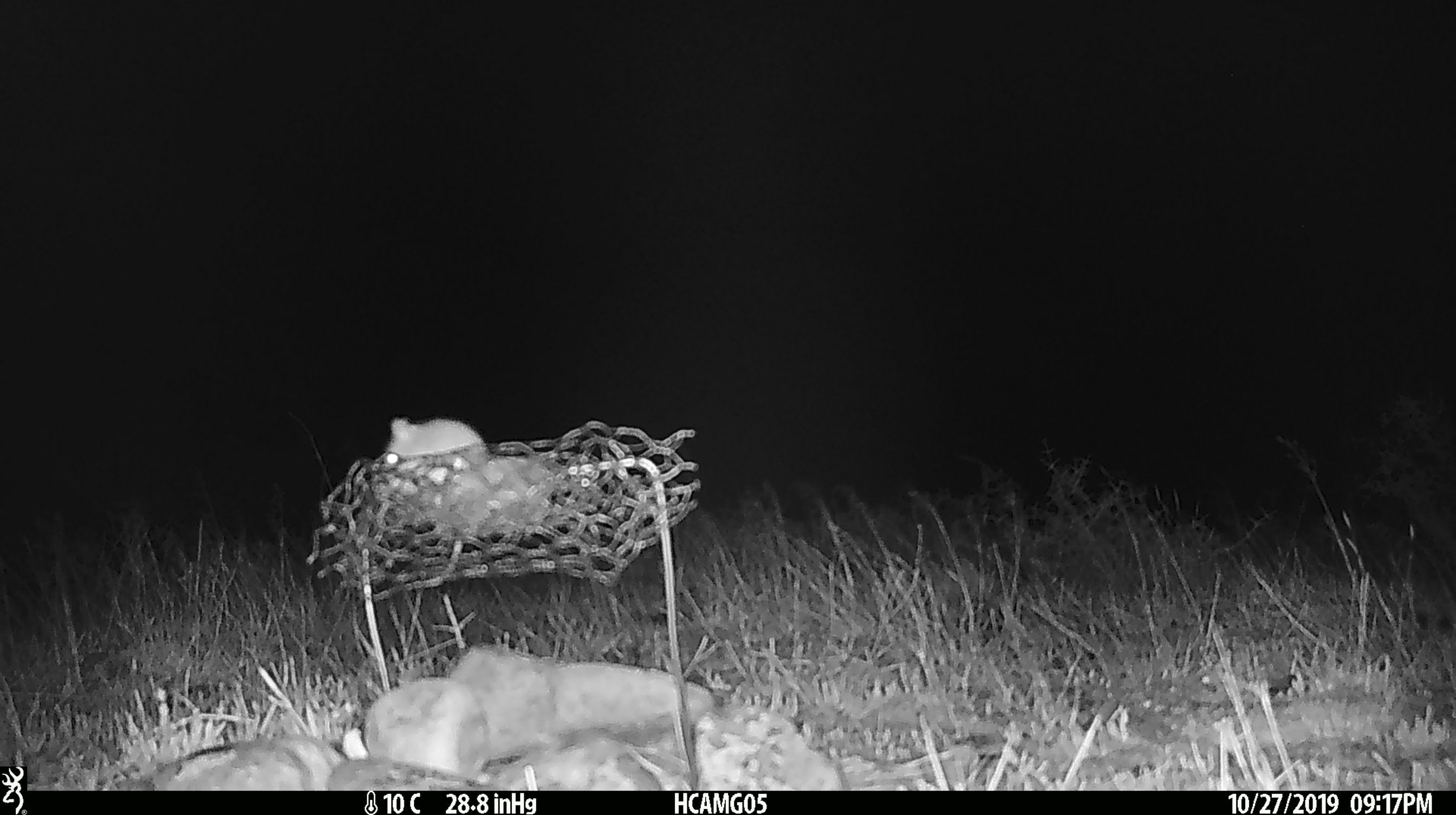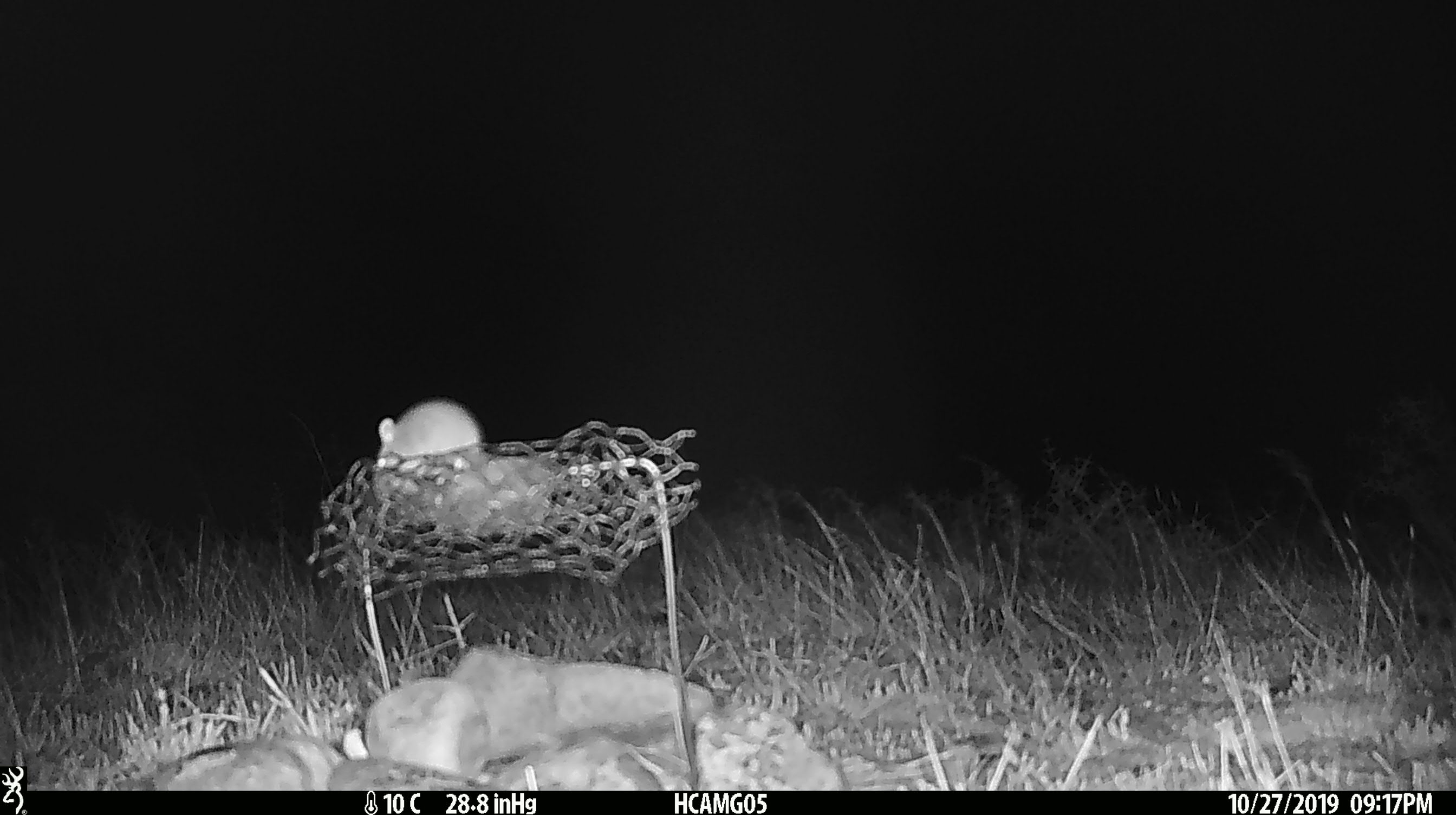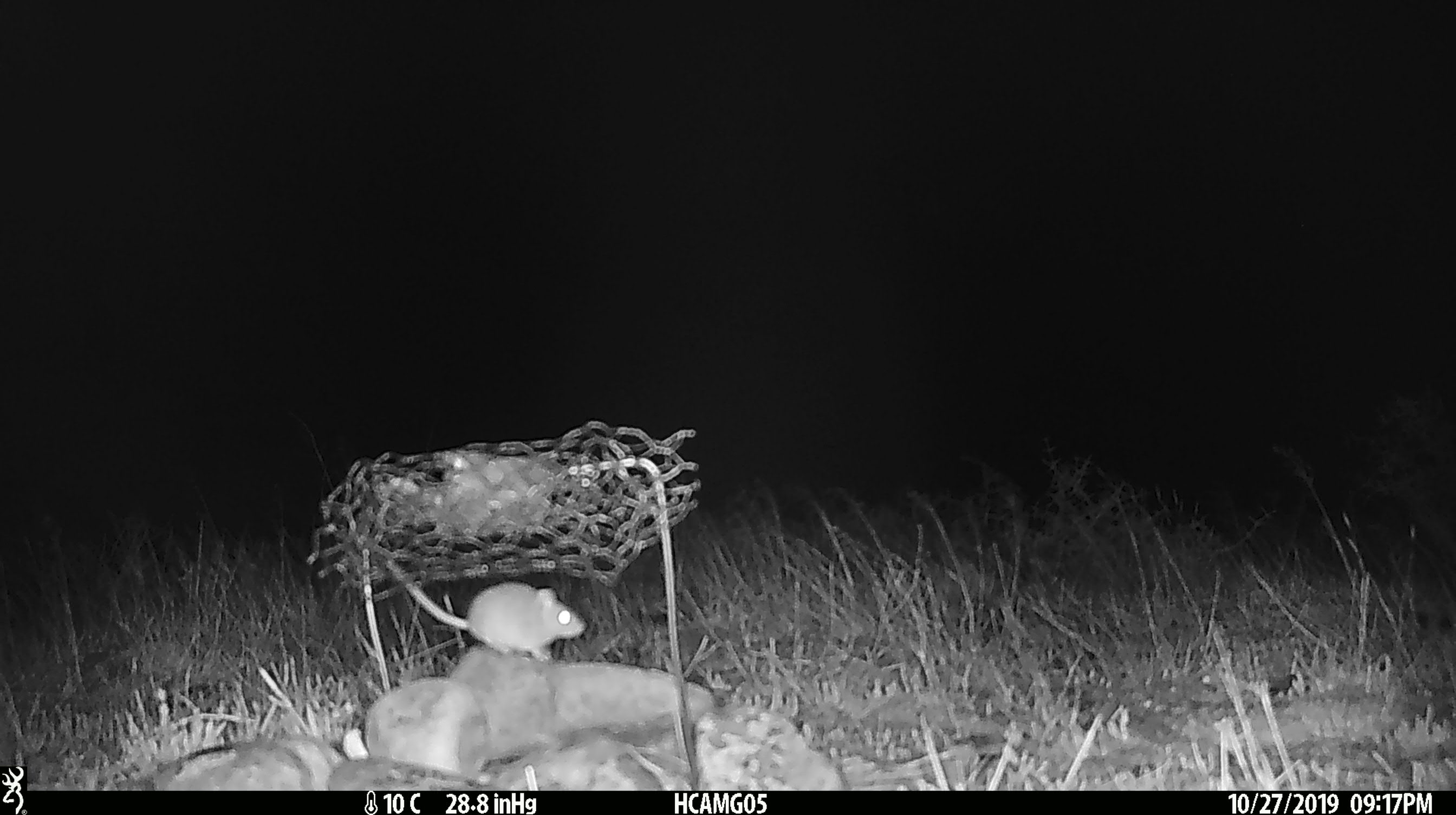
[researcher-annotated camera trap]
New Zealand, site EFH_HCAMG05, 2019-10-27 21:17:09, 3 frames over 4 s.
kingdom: Animalia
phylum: Chordata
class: Mammalia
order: Rodentia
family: Muridae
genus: Mus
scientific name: Mus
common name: mouse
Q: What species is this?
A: Mouse (Mus).